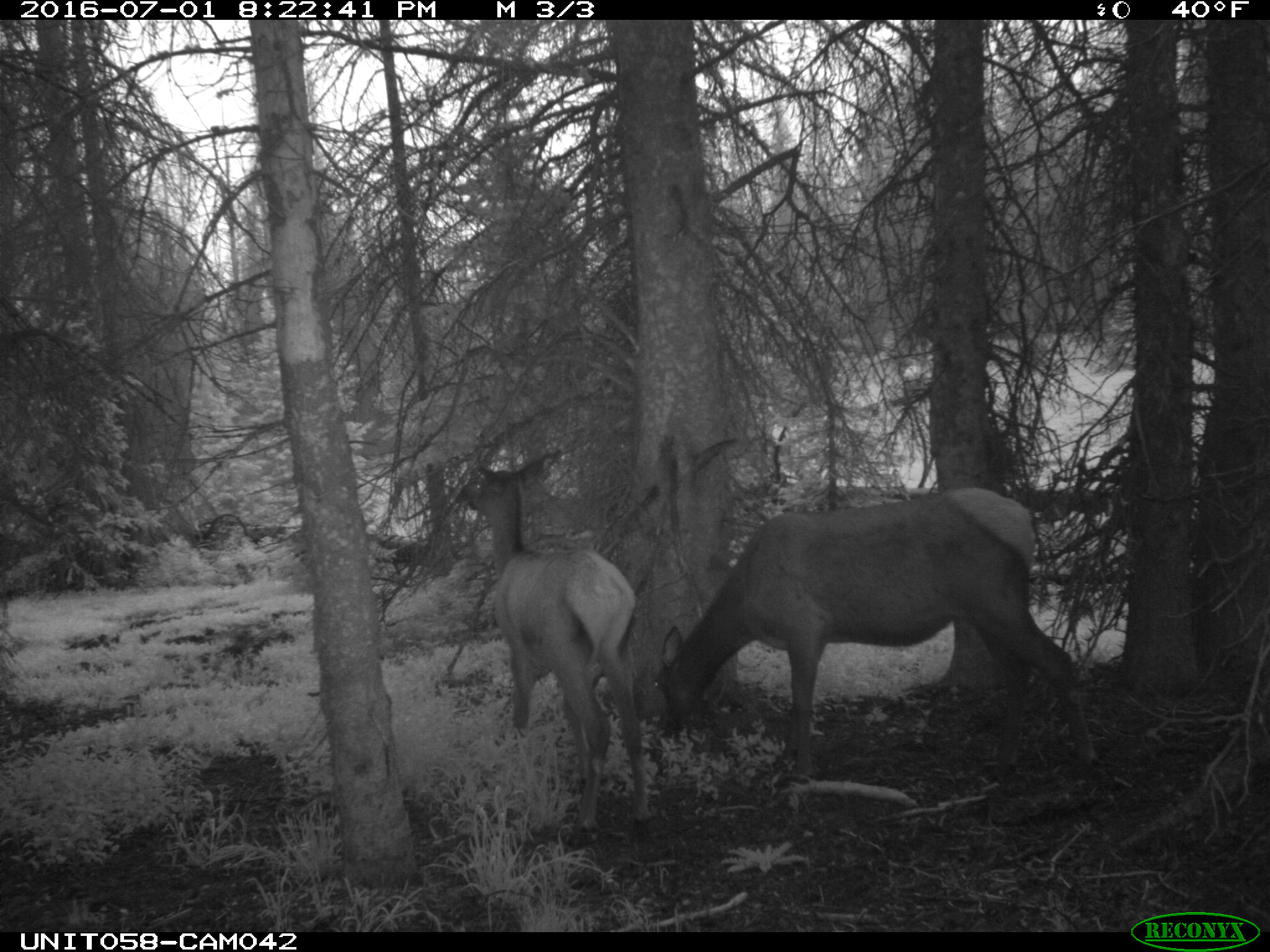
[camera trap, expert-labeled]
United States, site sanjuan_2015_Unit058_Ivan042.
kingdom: Animalia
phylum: Chordata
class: Mammalia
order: Artiodactyla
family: Cervidae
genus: Cervus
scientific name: Cervus elaphus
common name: red deer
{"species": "Cervus elaphus (red deer)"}